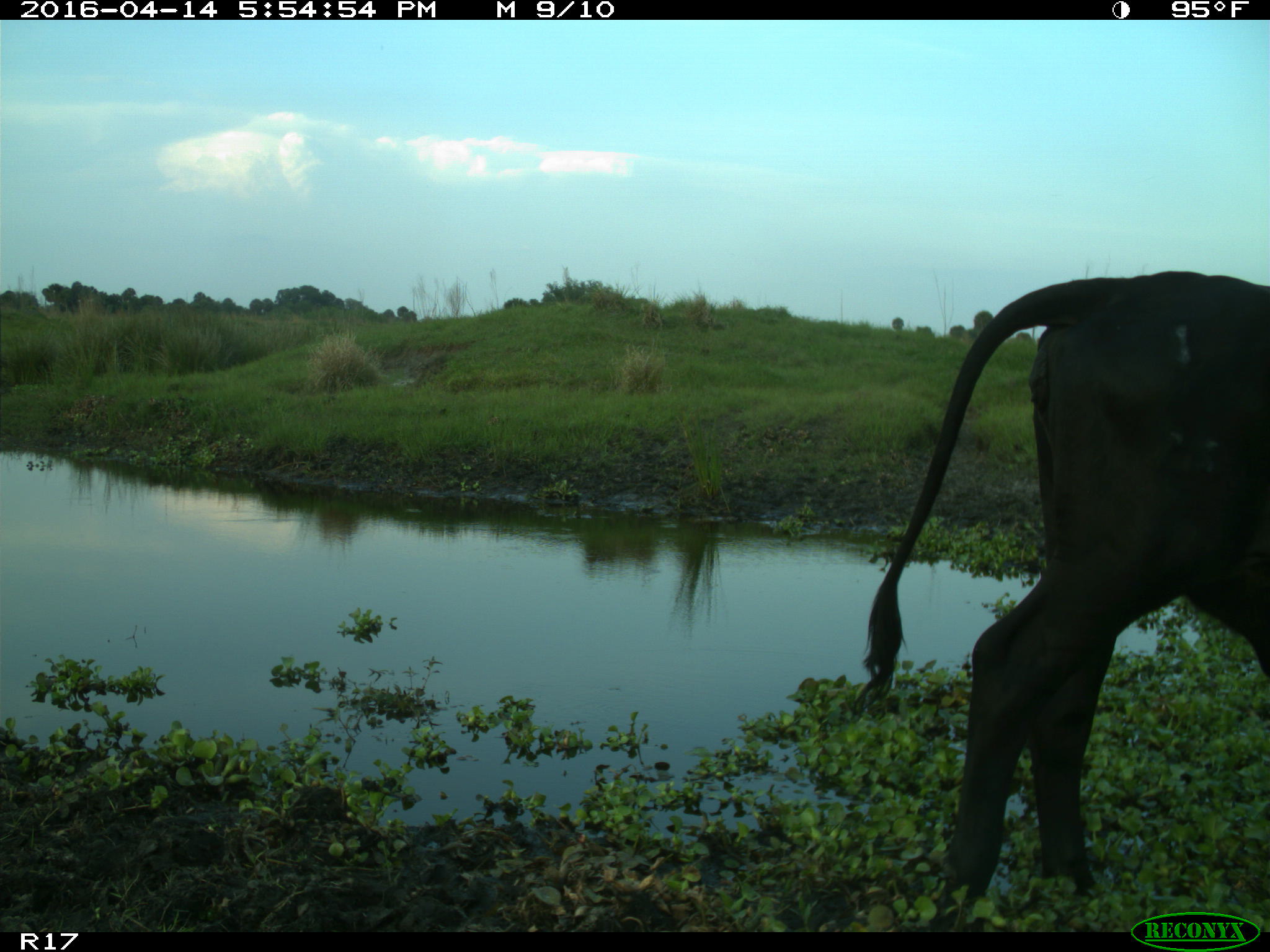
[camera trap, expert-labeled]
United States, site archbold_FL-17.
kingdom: Animalia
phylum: Chordata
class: Mammalia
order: Artiodactyla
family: Bovidae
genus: Bos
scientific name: Bos taurus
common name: domestic cow